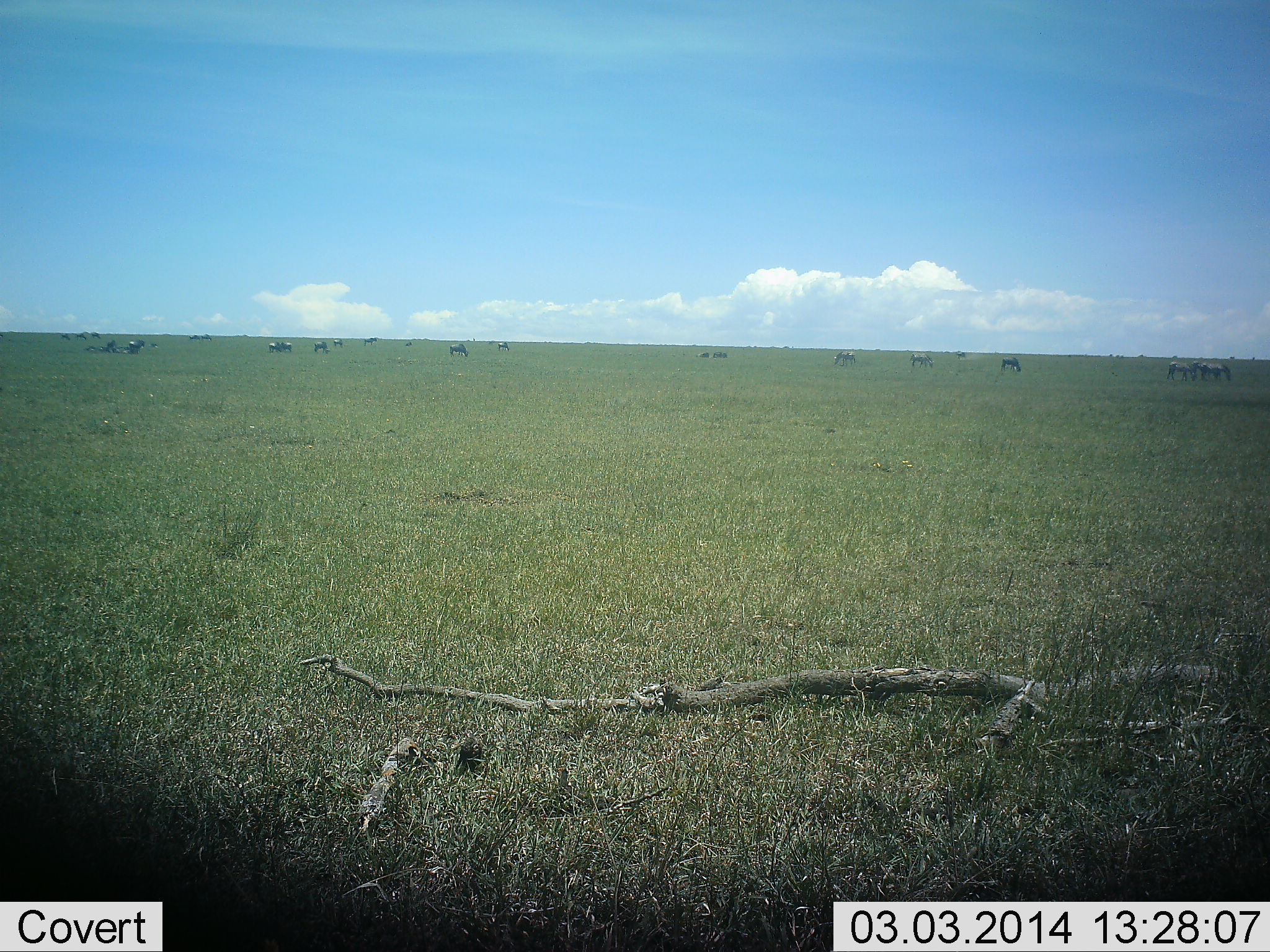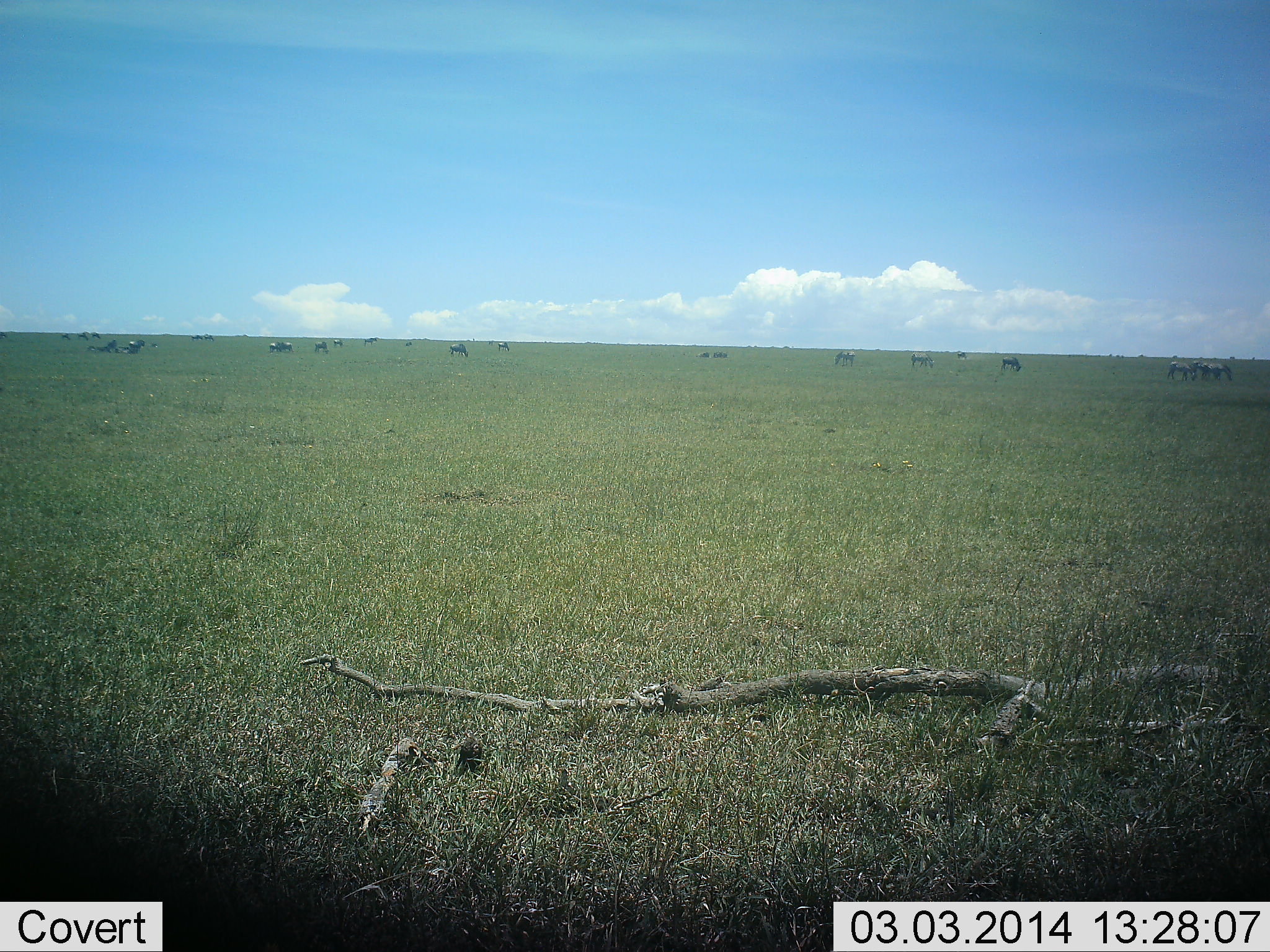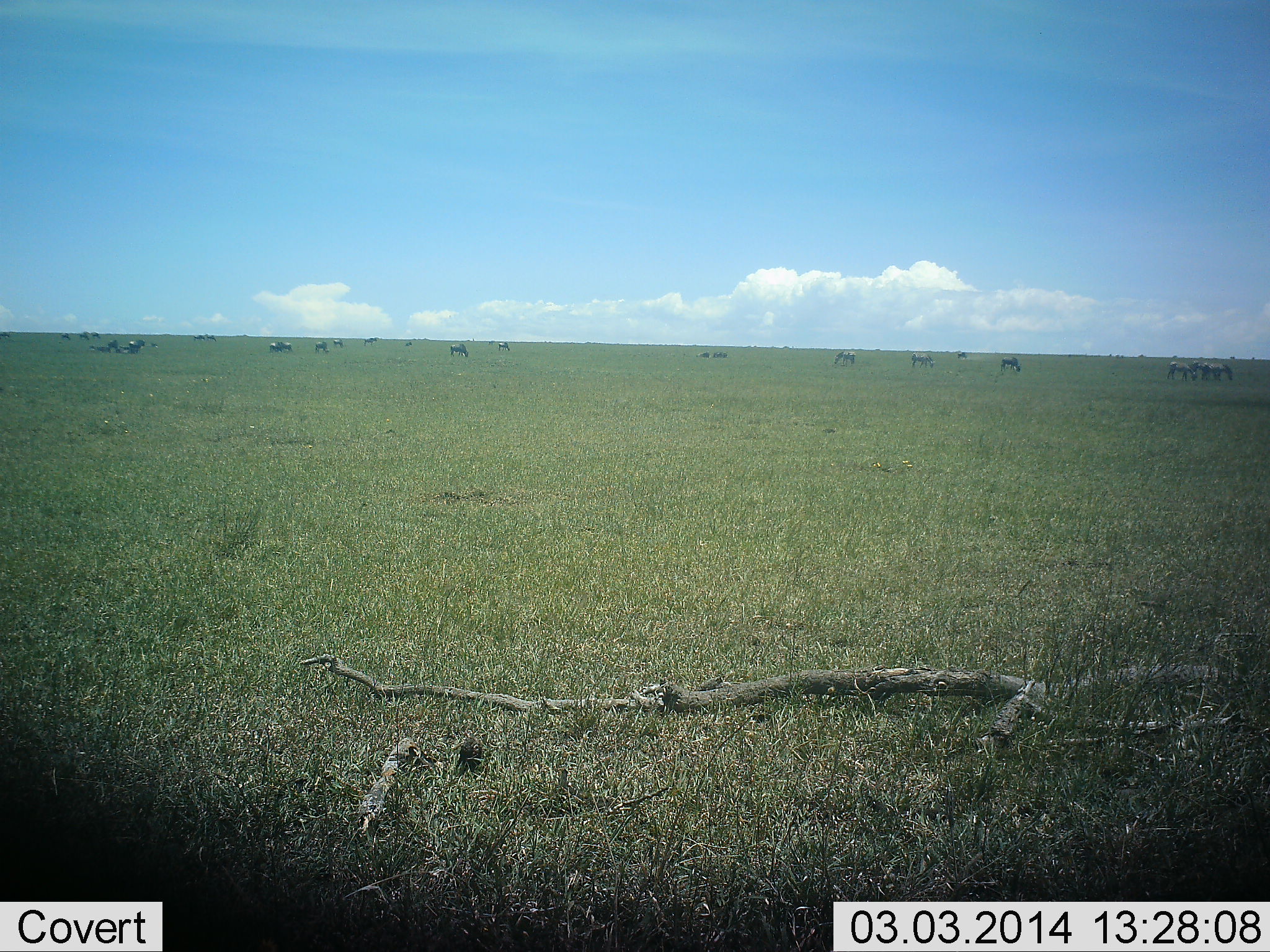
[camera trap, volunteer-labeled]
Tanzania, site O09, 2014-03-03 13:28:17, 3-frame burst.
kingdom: Animalia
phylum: Chordata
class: Mammalia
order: Artiodactyla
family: Bovidae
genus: Connochaetes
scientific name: Connochaetes taurinus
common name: blue wildebeest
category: wildebeest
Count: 11-50.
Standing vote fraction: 46%.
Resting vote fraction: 4%.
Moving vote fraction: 12%.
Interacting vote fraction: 4%.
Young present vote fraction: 0%.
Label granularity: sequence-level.